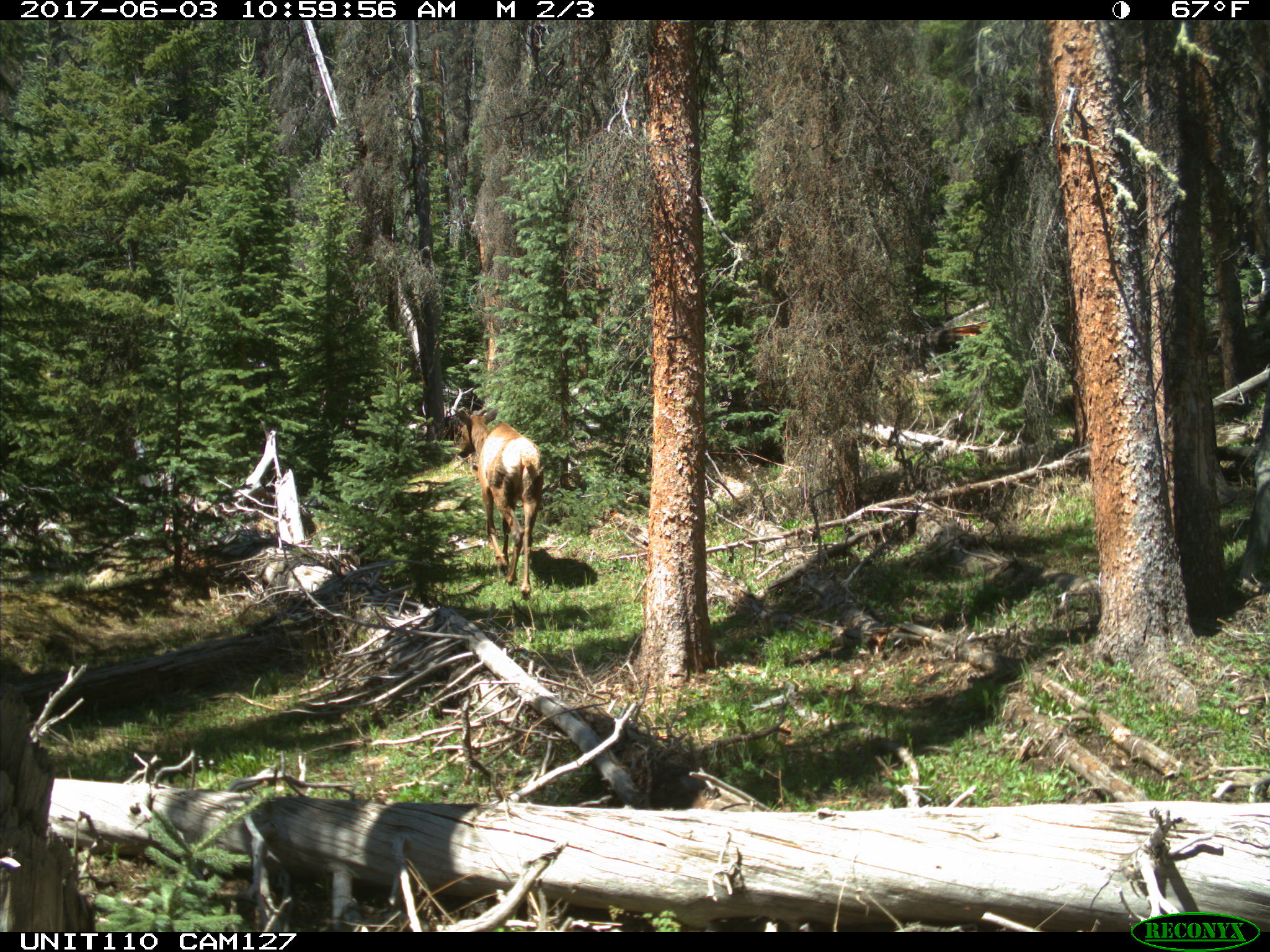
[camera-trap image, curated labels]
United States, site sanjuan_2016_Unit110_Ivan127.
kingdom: Animalia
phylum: Chordata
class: Mammalia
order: Artiodactyla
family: Cervidae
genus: Cervus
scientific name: Cervus elaphus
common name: red deer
Cervus elaphus (red deer).